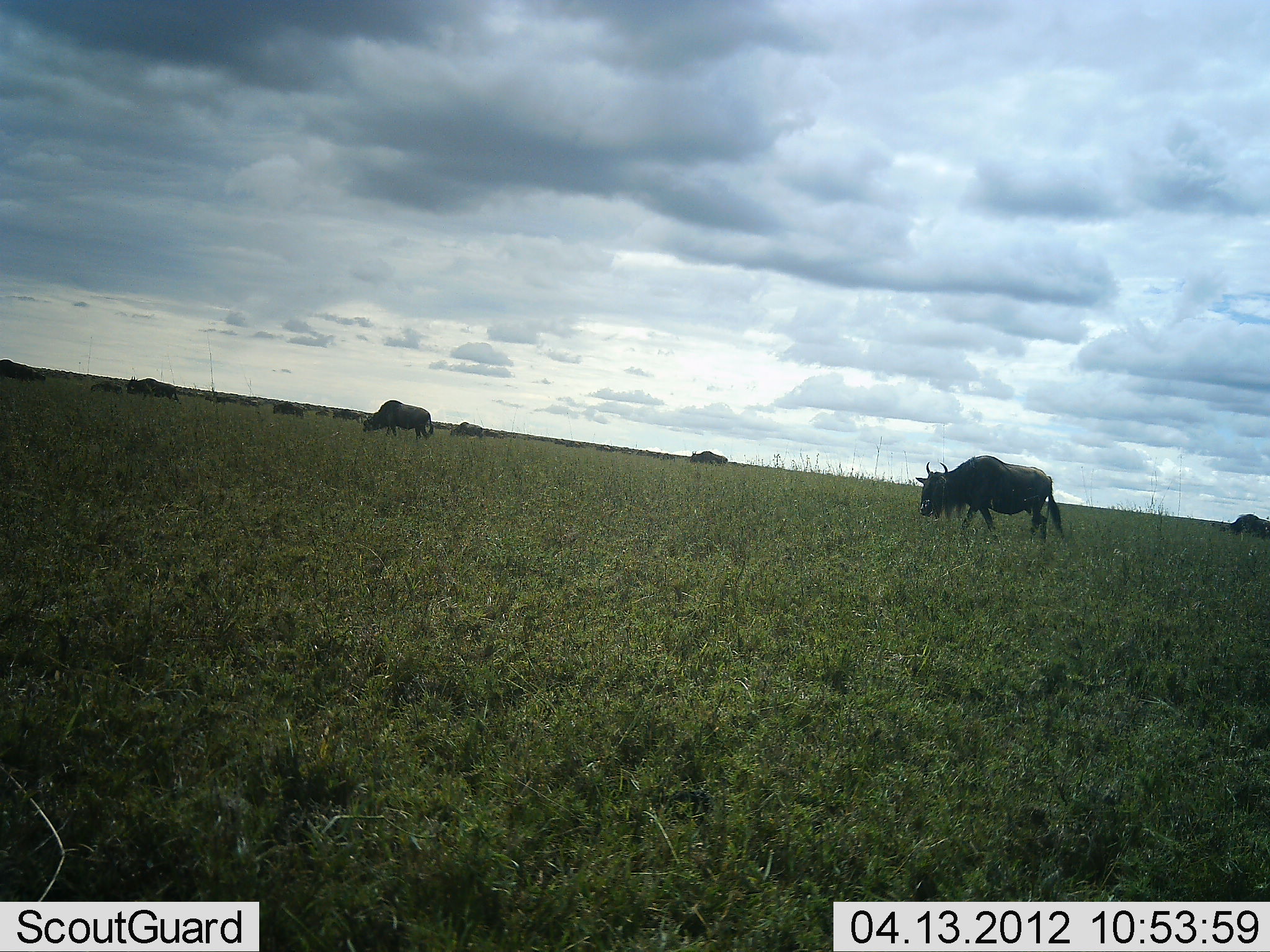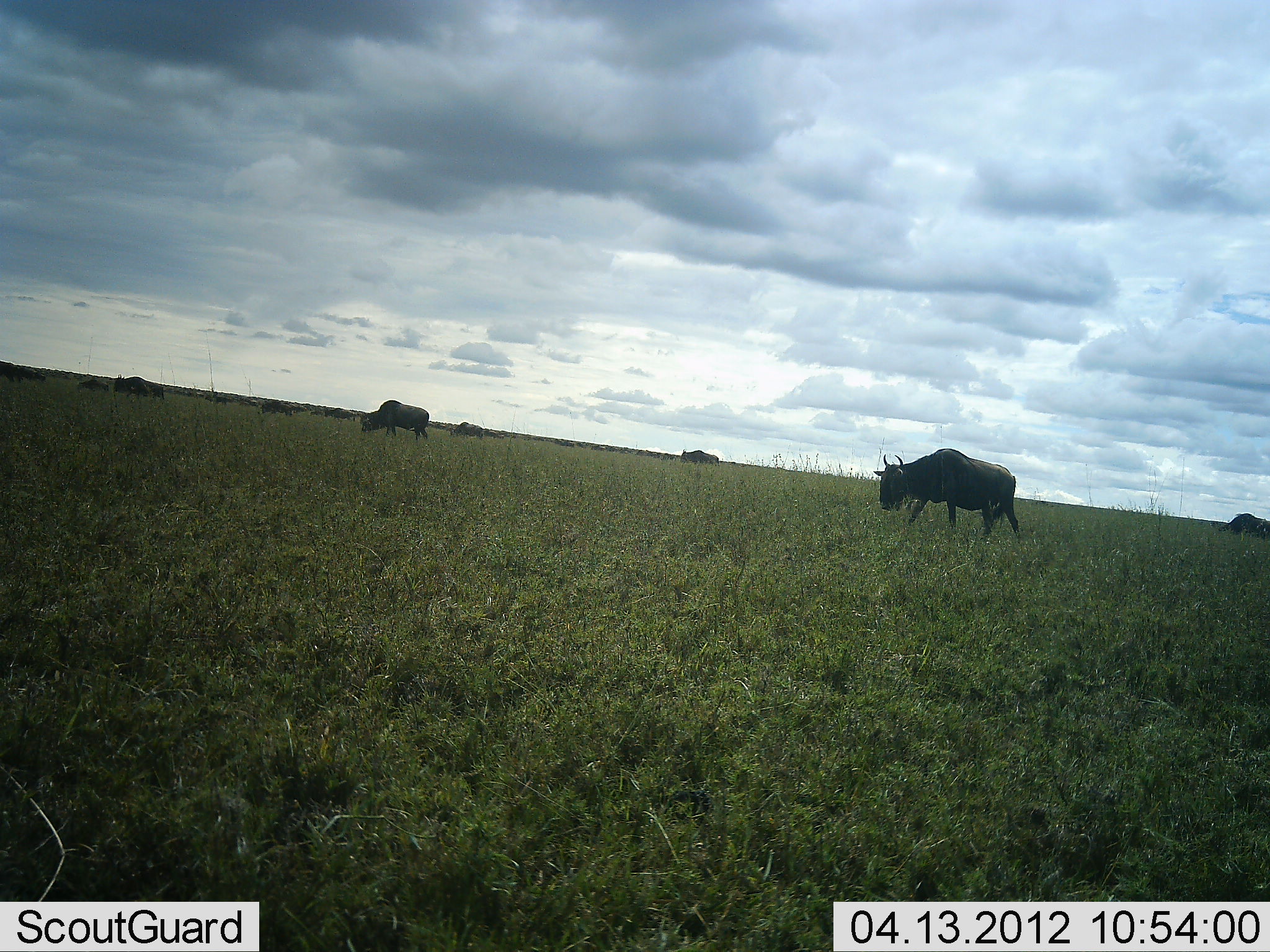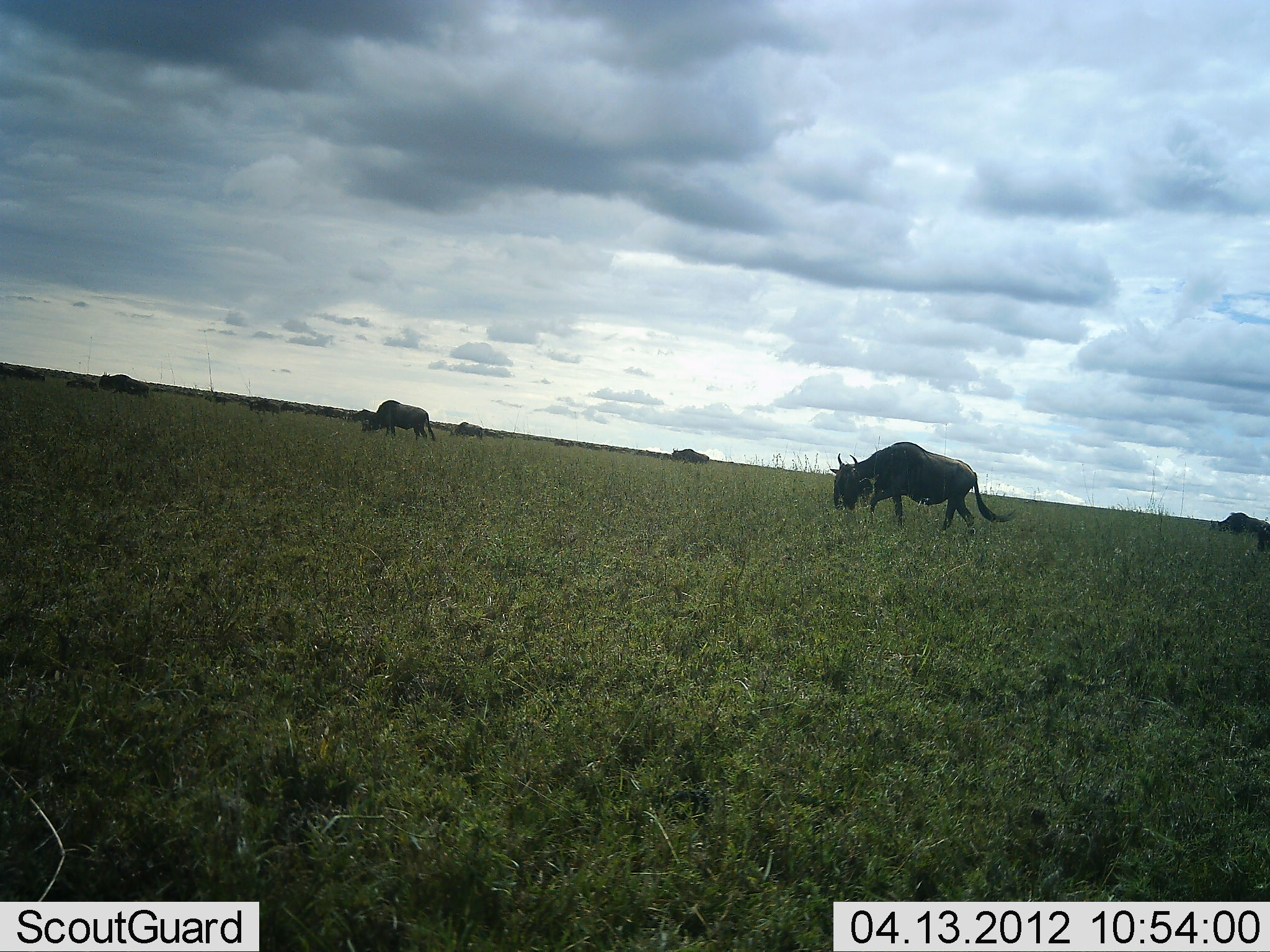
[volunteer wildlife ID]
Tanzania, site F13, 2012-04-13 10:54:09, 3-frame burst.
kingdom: Animalia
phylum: Chordata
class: Mammalia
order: Artiodactyla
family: Bovidae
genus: Connochaetes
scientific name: Connochaetes taurinus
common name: blue wildebeest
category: wildebeest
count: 10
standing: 6%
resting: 0%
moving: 71%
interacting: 0%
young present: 6%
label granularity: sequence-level